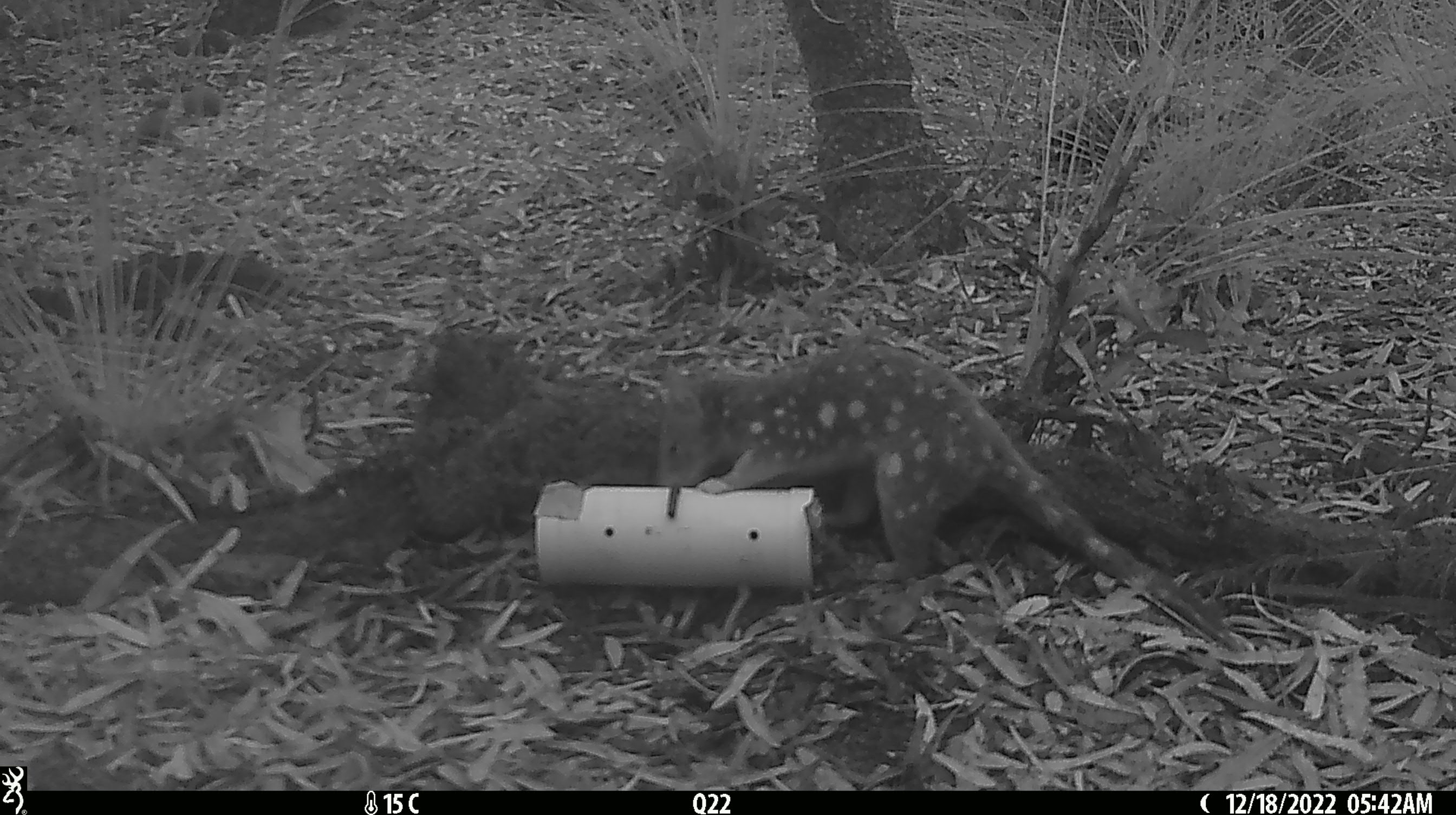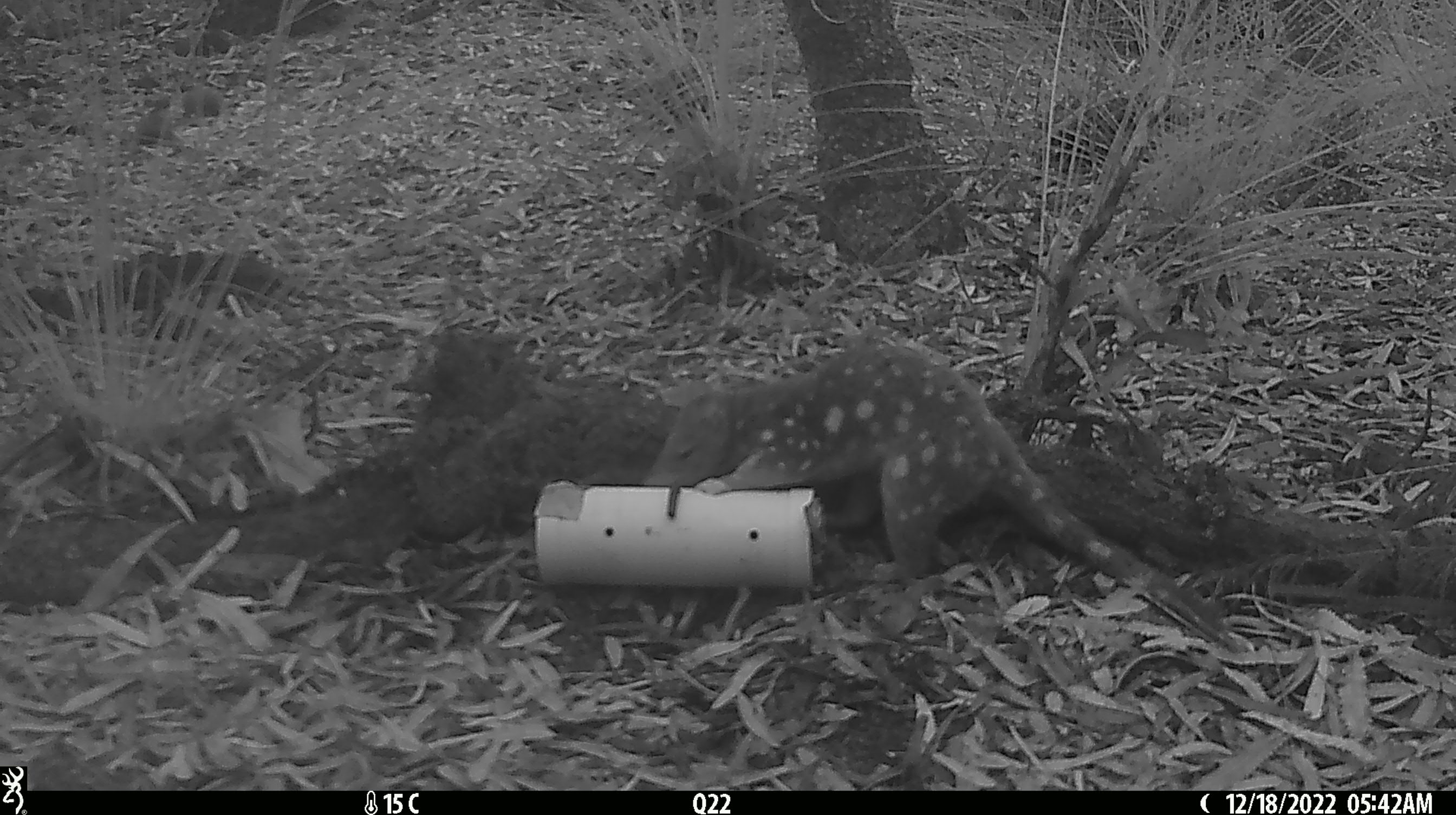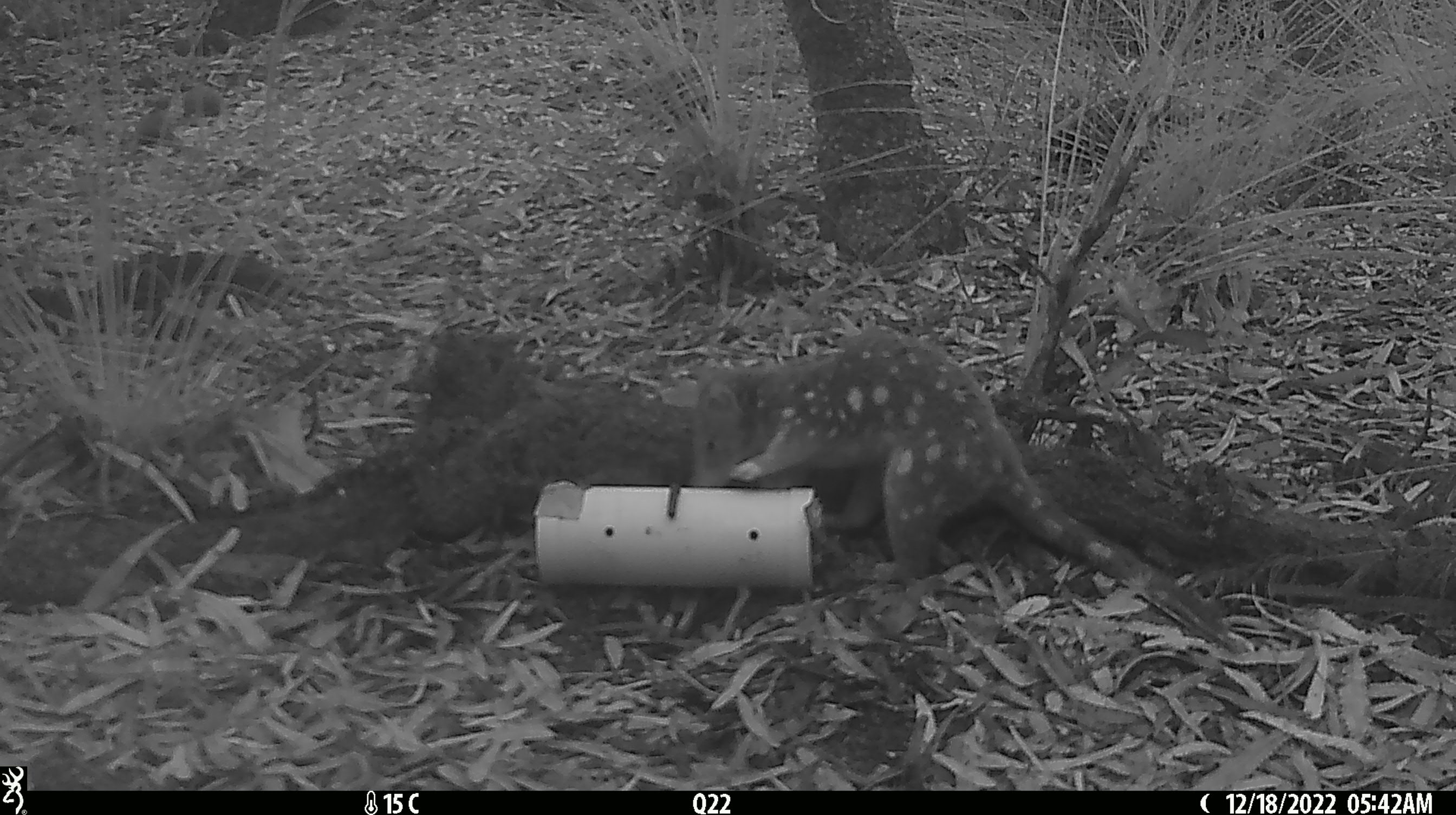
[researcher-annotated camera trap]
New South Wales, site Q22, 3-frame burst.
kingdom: Animalia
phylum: Chordata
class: Mammalia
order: Dasyuromorphia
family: Dasyuridae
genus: Dasyurus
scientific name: Dasyurus maculatus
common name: spotted-tailed quoll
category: quoll